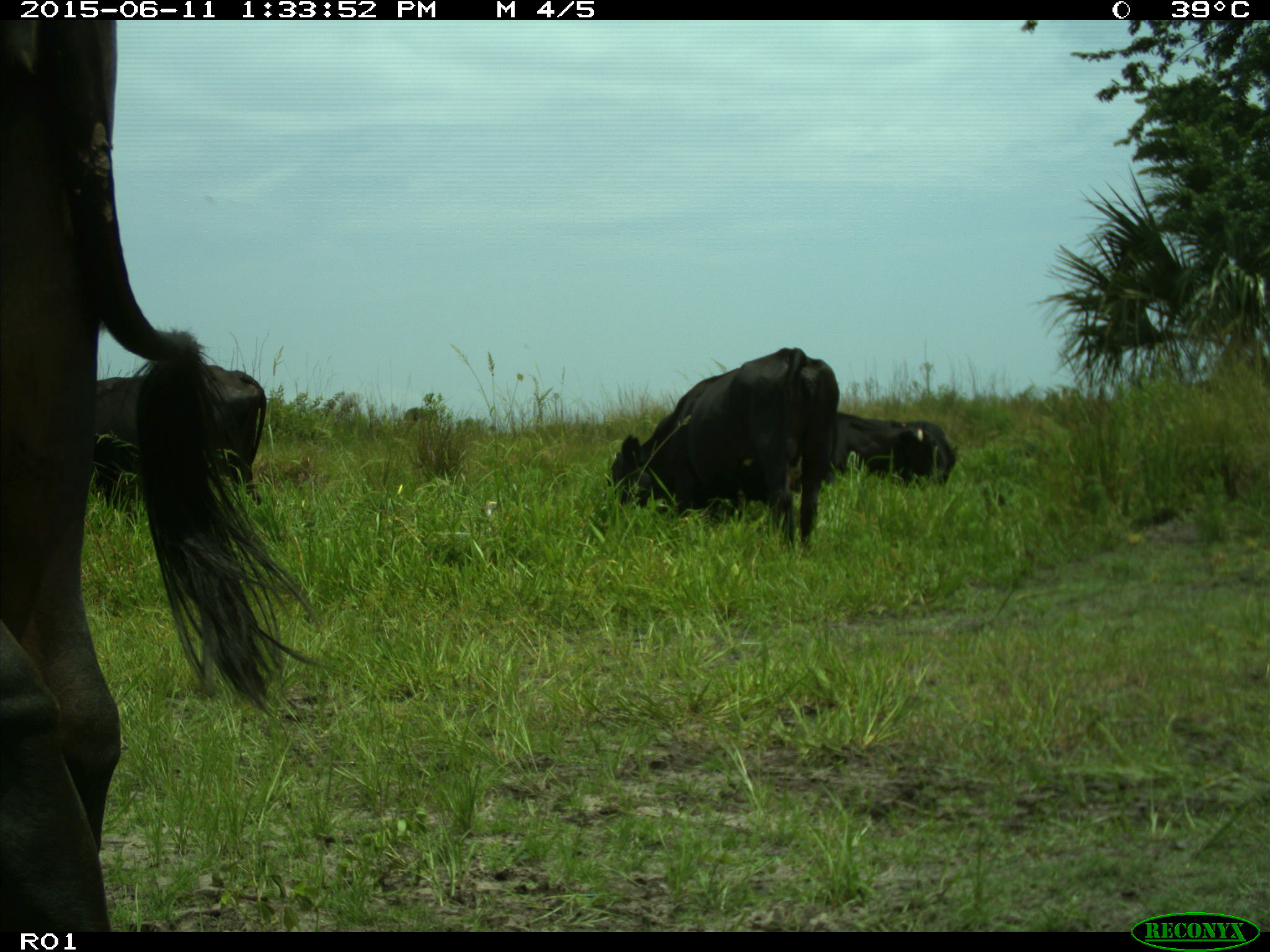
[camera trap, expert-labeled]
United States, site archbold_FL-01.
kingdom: Animalia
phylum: Chordata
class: Mammalia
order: Artiodactyla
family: Bovidae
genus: Bos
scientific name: Bos taurus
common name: domestic cow